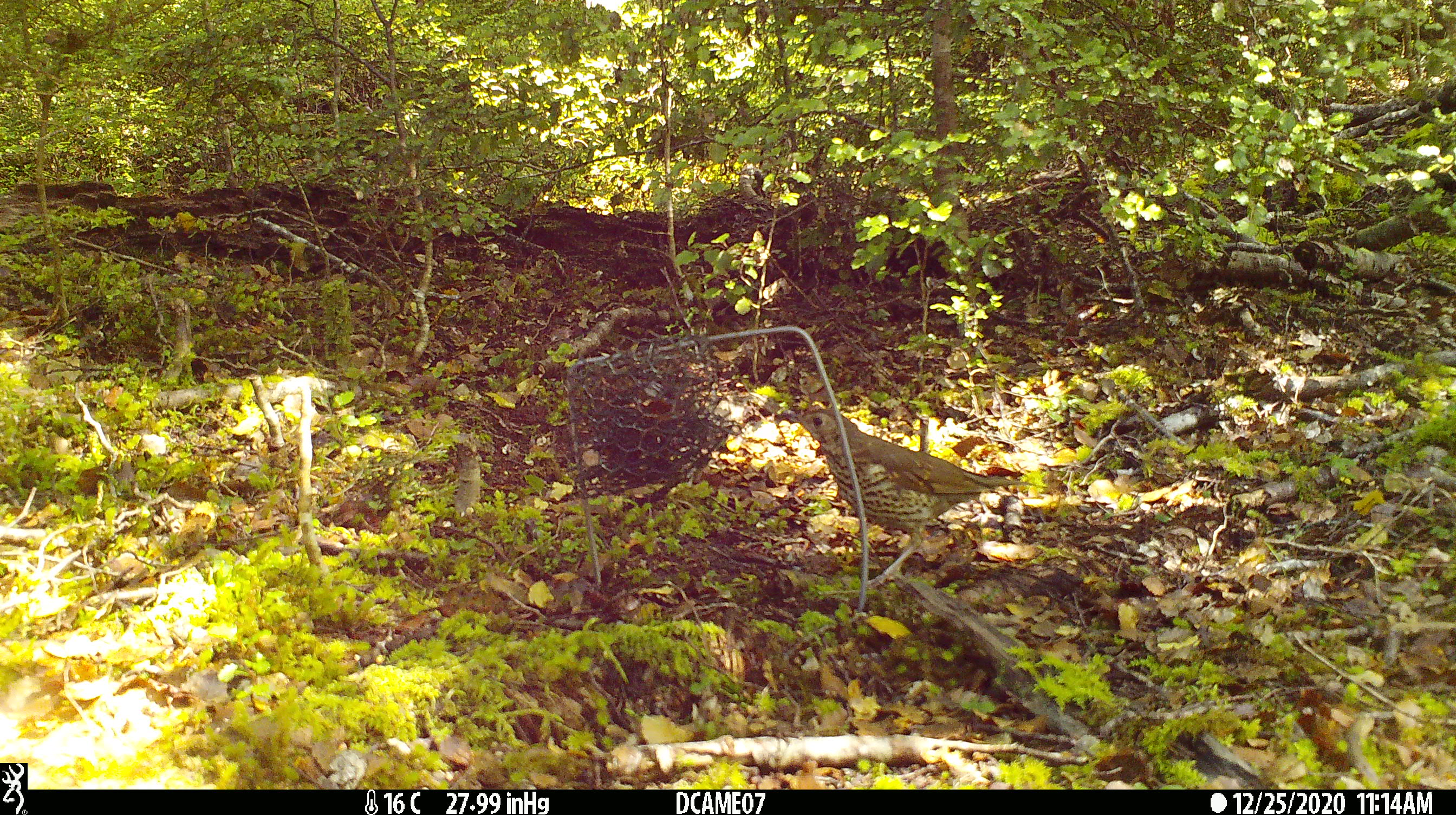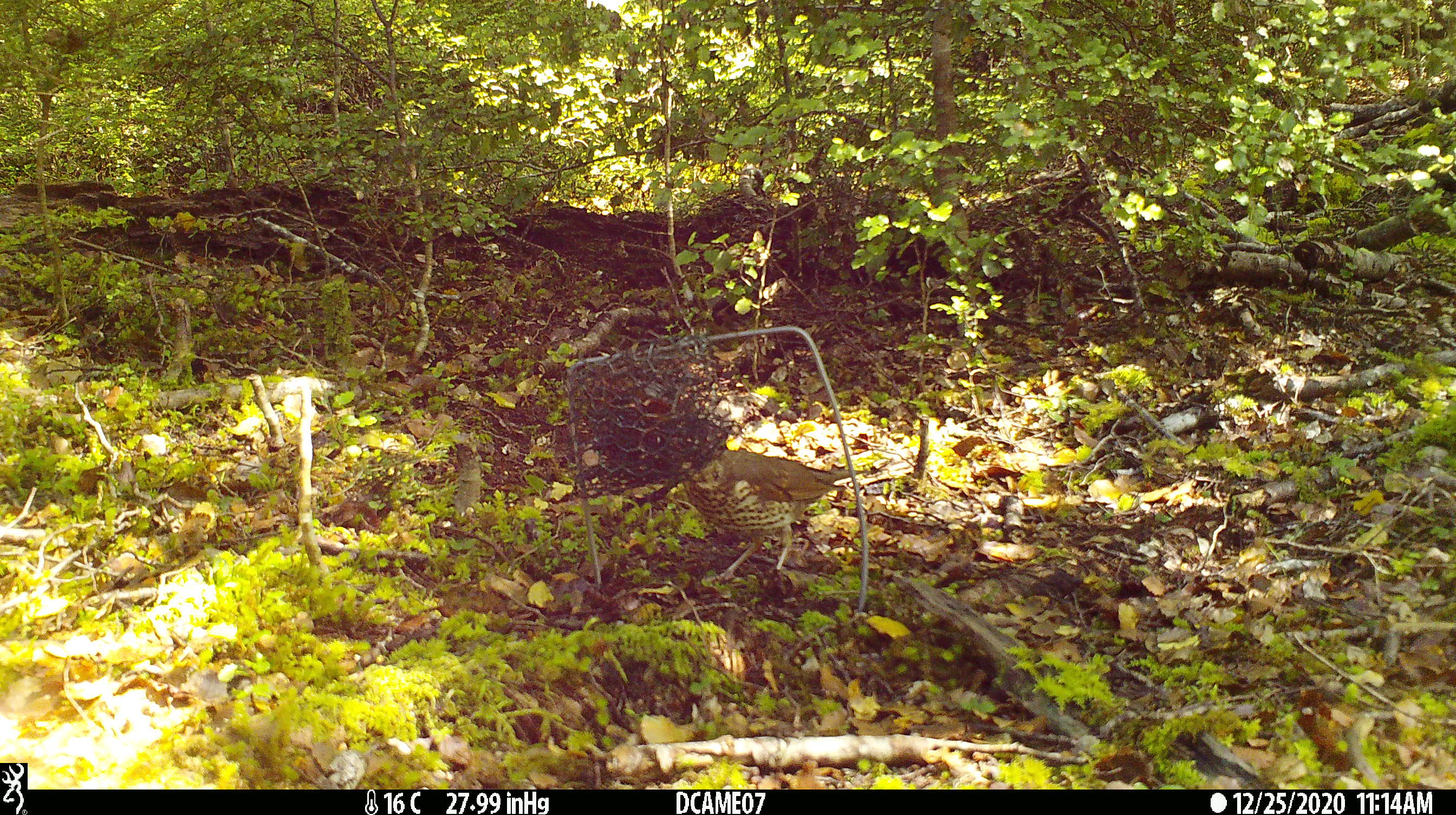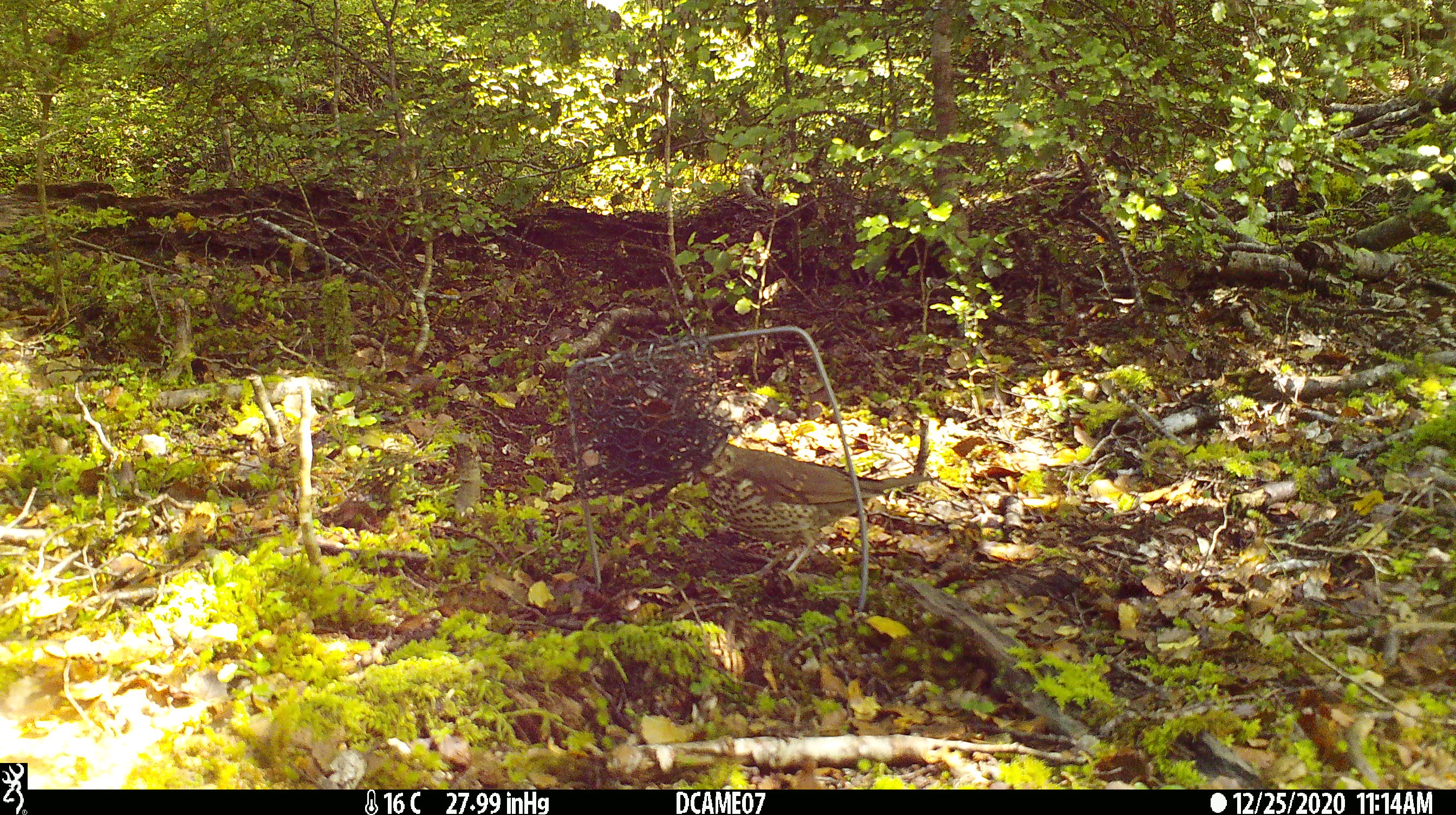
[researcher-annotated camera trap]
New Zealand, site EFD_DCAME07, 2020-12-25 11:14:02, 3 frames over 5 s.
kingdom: Animalia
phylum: Chordata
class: Aves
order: Passeriformes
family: Turdidae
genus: Turdus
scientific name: Turdus philomelos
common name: song thrush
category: thrush